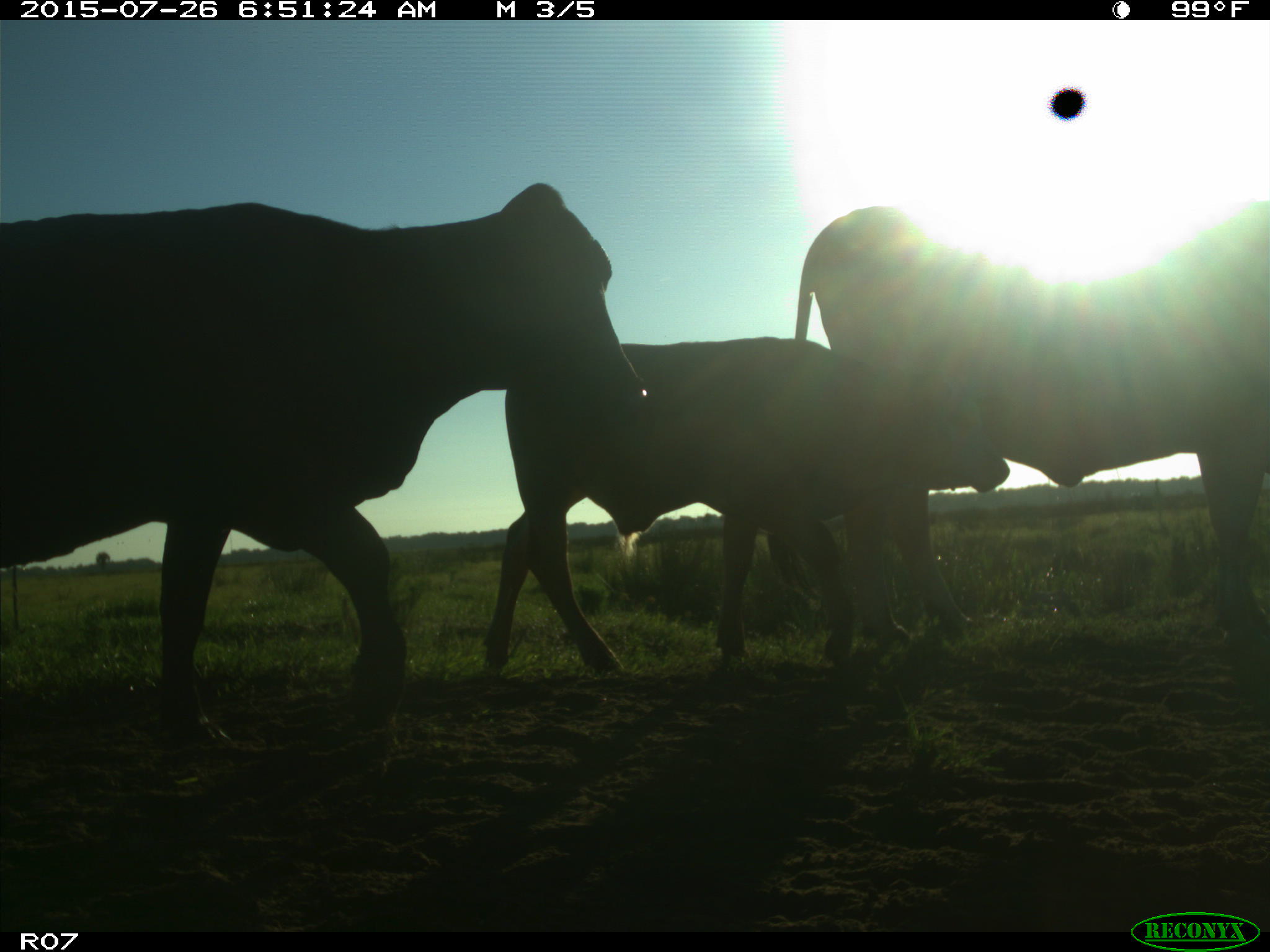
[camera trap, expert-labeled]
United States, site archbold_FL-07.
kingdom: Animalia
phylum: Chordata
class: Mammalia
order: Artiodactyla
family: Bovidae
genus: Bos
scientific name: Bos taurus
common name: domestic cow